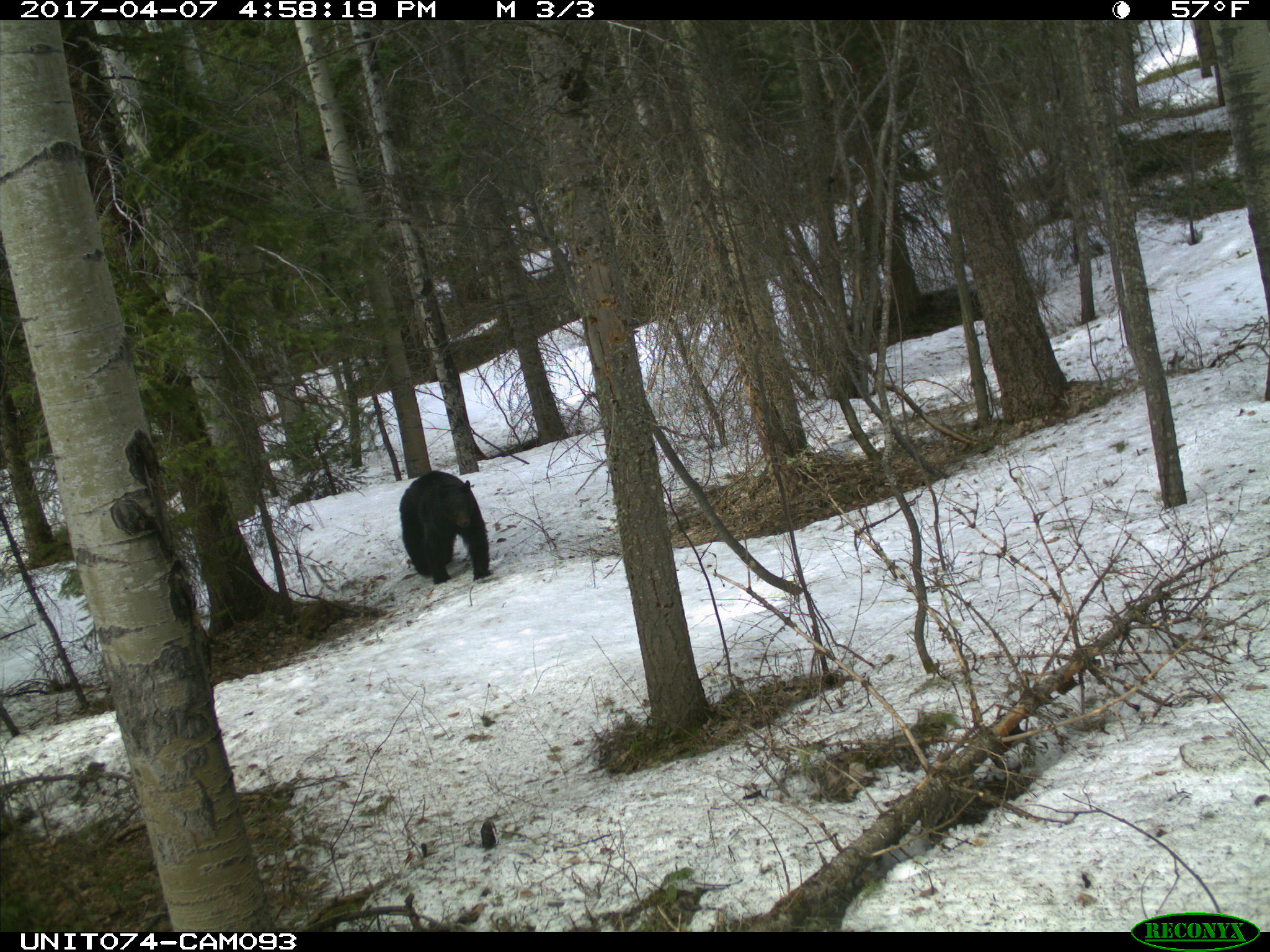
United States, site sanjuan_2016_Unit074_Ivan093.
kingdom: Animalia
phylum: Chordata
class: Mammalia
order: Carnivora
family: Ursidae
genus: Ursus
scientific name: Ursus americanus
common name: american black bear